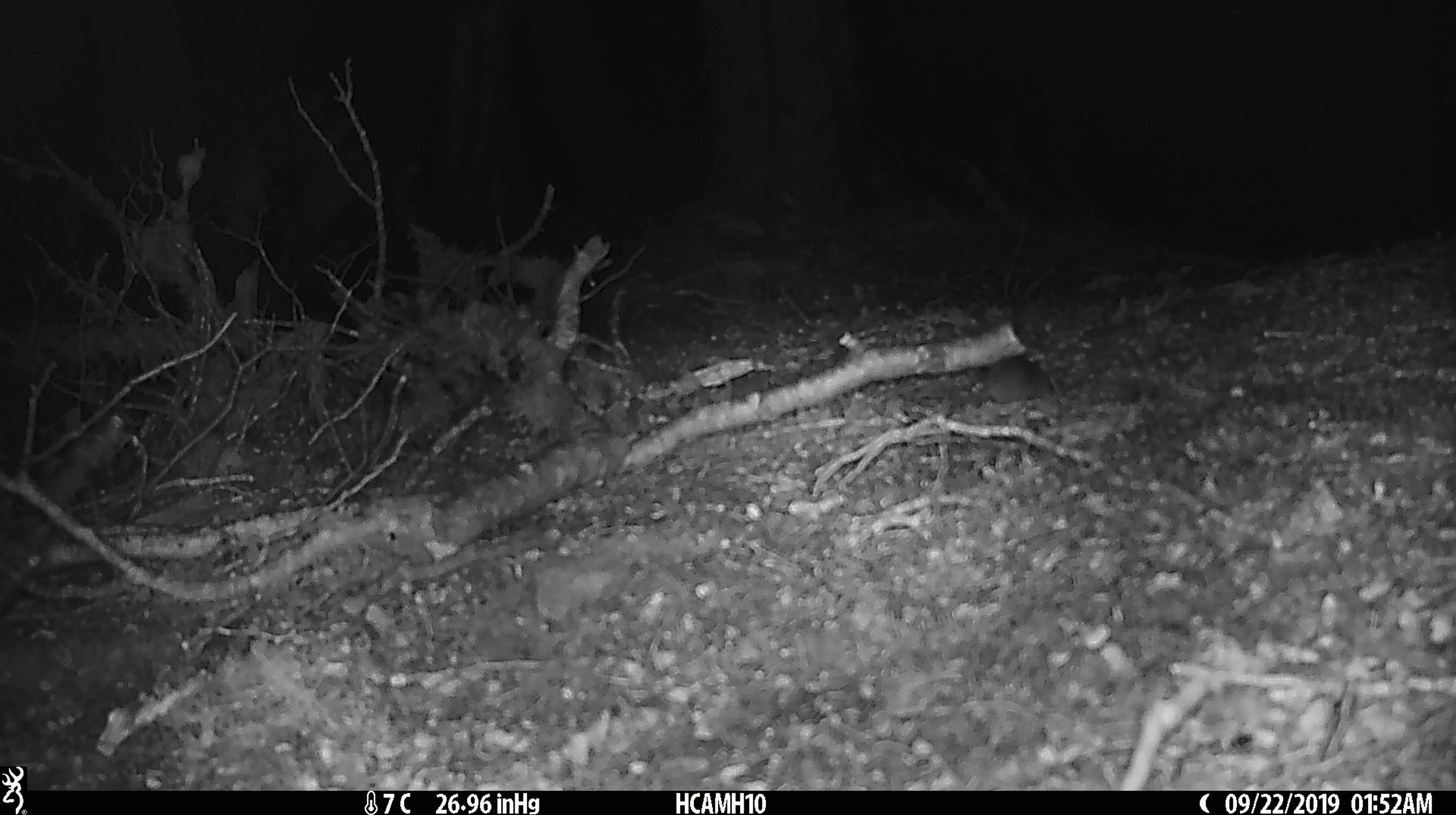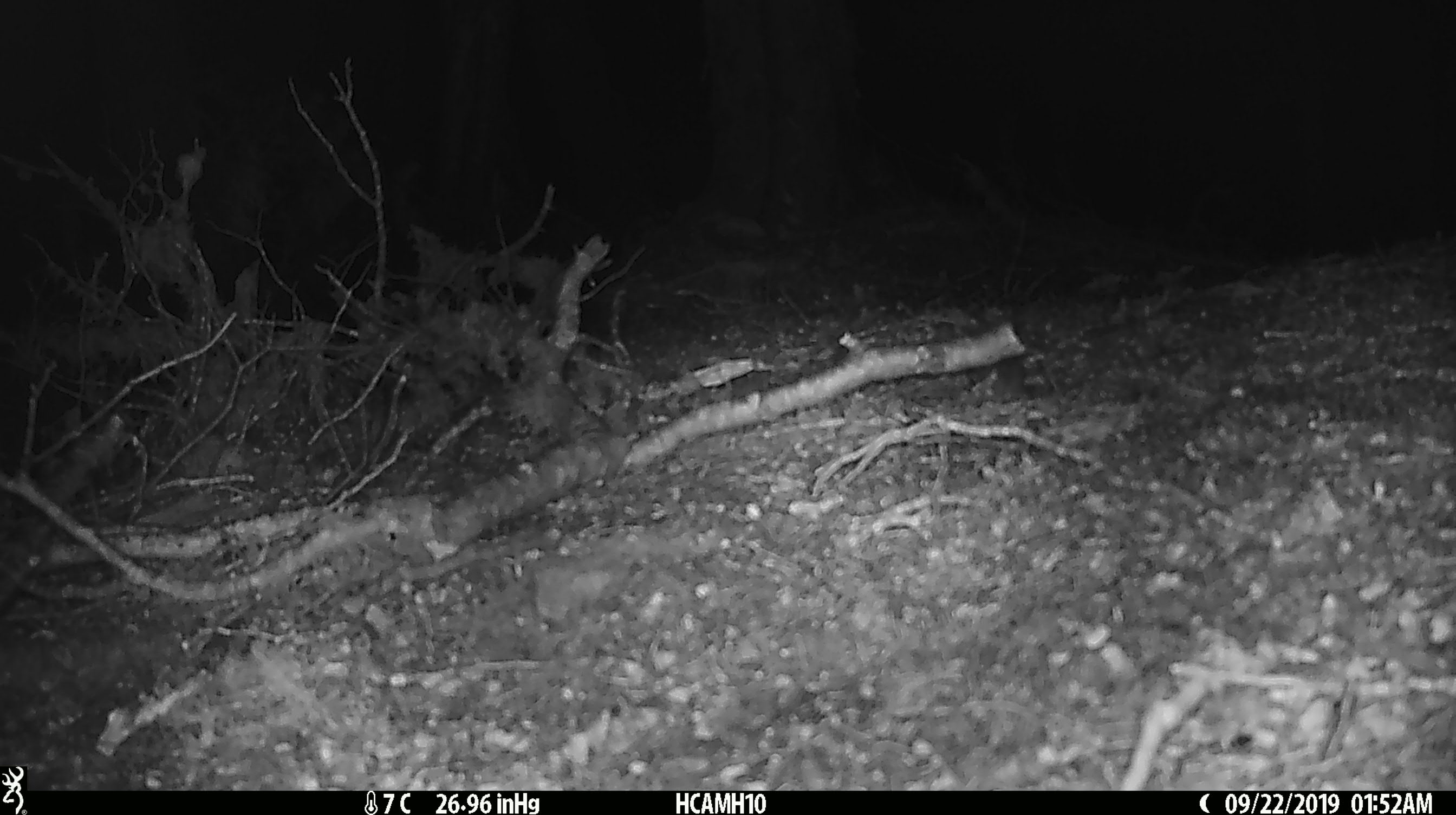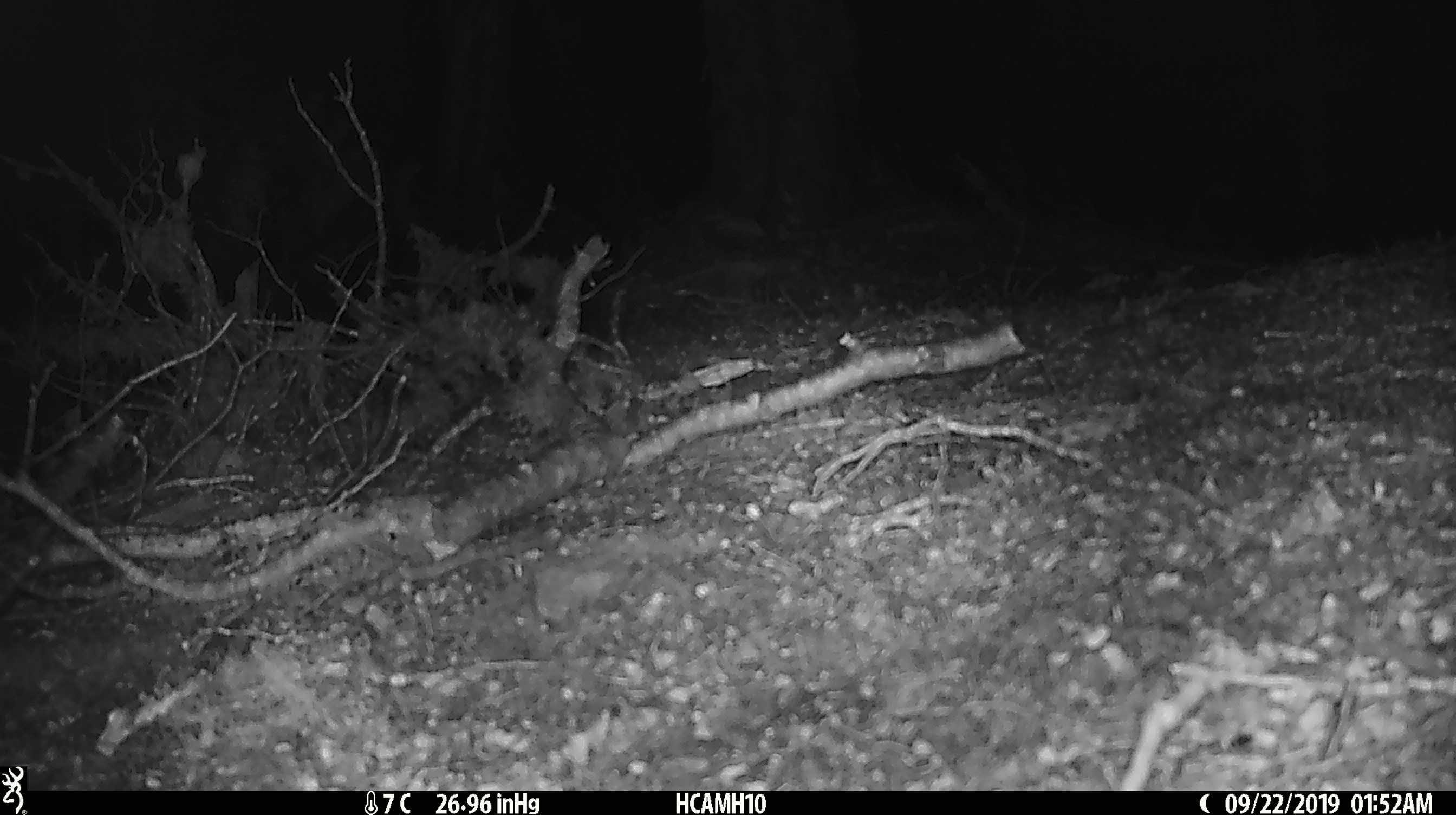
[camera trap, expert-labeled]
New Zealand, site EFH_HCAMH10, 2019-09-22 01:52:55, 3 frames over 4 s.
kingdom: Animalia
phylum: Chordata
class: Mammalia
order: Rodentia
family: Muridae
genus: Mus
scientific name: Mus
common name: mouse